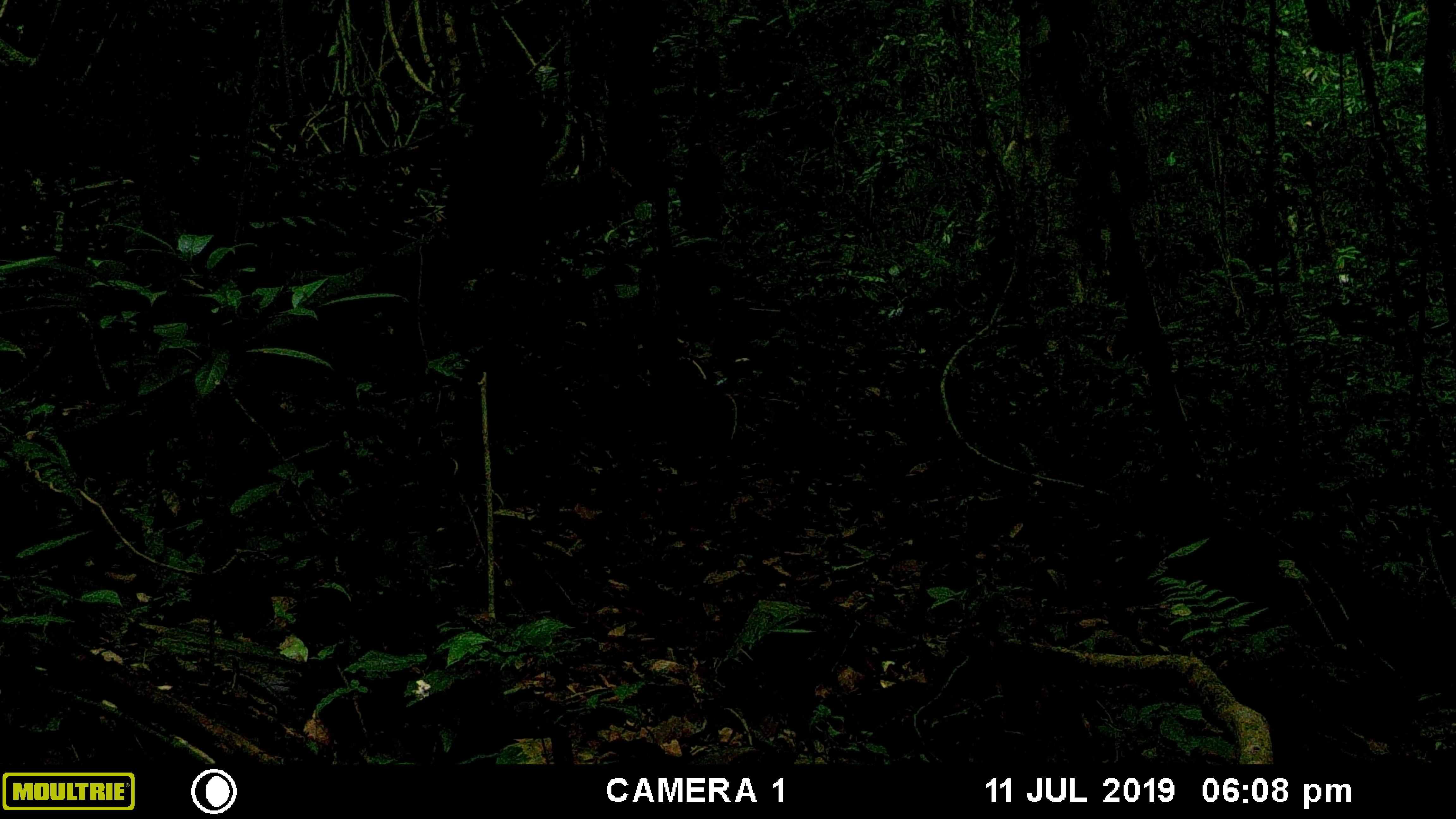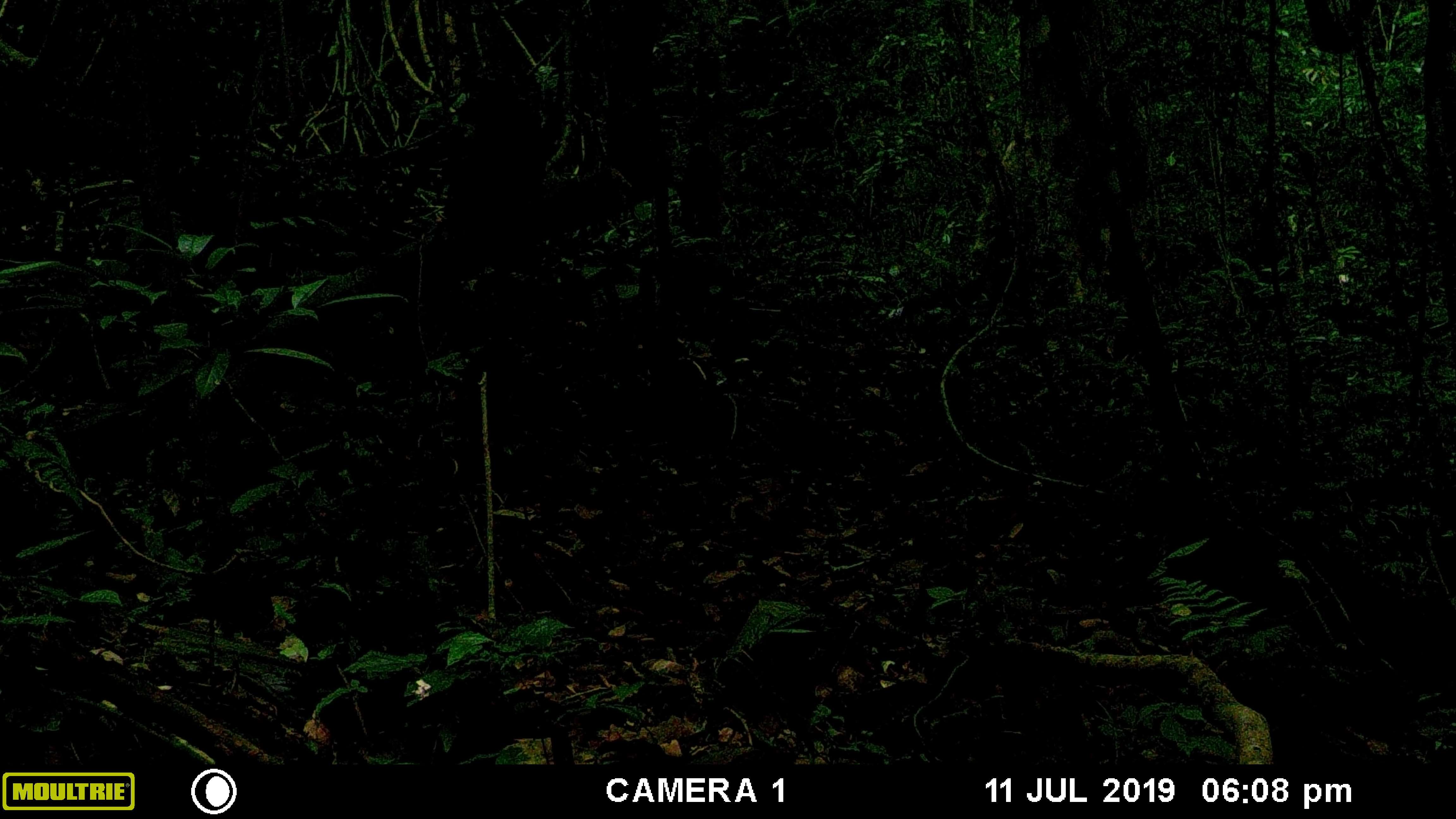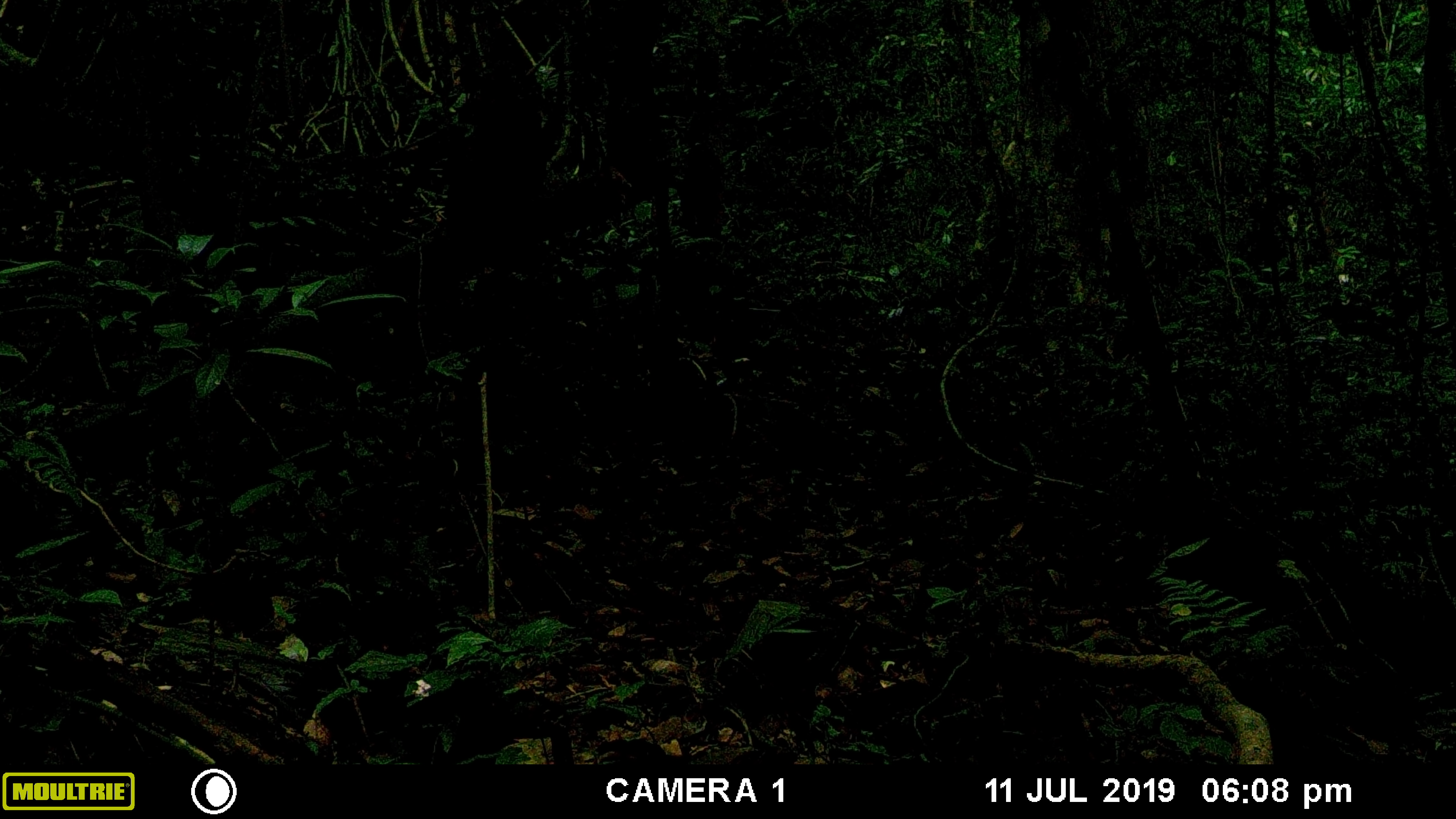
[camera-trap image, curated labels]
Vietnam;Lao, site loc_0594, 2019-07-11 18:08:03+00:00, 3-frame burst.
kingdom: Animalia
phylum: Chordata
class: Mammalia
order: Primates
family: Cercopithecidae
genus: Macaca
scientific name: Macaca arctoides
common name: stump-tailed macaque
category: stump tailed macaque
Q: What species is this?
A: Stump tailed macaque (stump-tailed macaque) (Macaca arctoides).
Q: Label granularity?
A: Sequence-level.